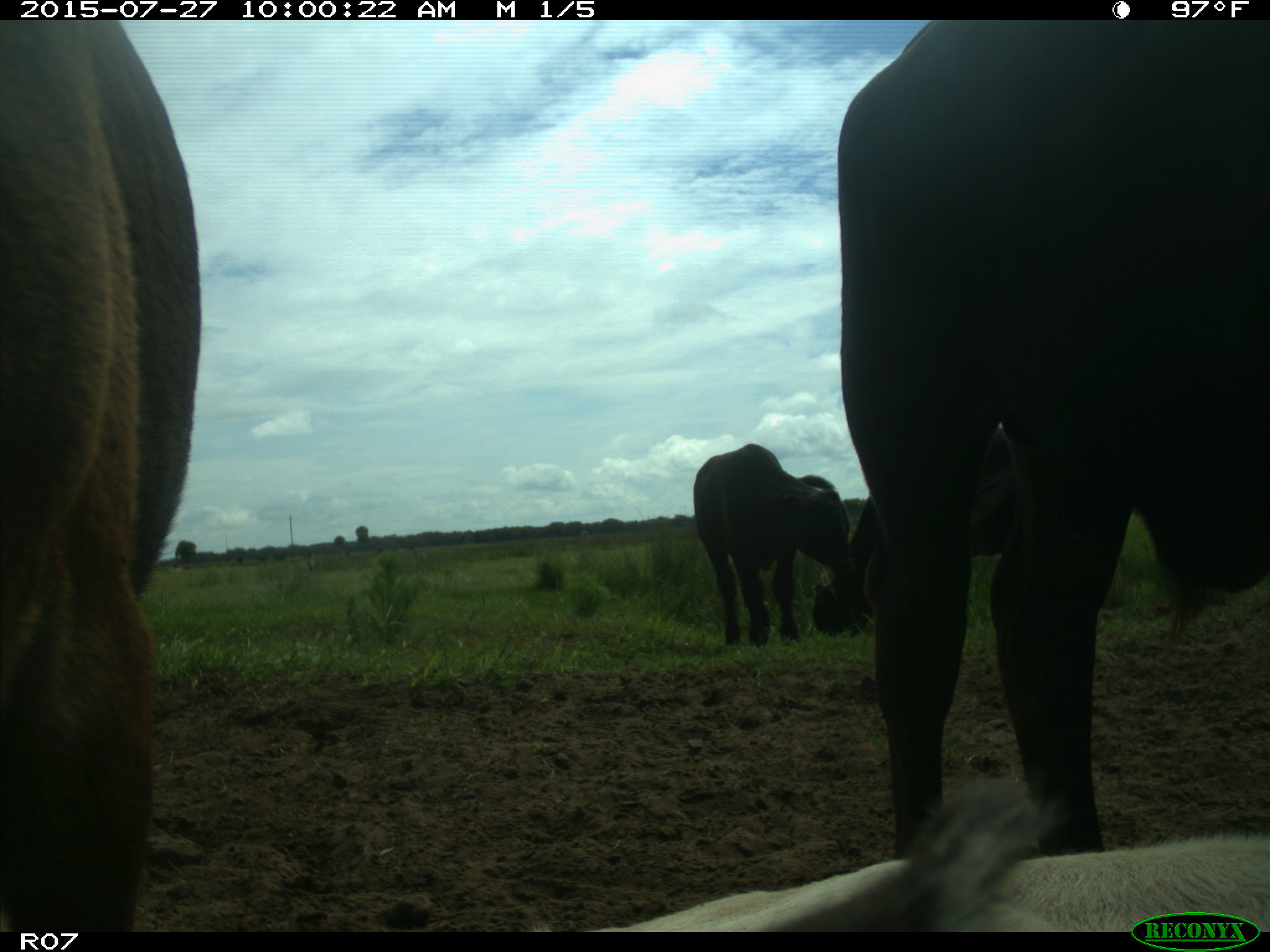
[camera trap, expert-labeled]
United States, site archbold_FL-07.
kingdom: Animalia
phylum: Chordata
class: Mammalia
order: Artiodactyla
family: Bovidae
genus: Bos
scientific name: Bos taurus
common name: domestic cow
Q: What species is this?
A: Bos taurus (domestic cow).